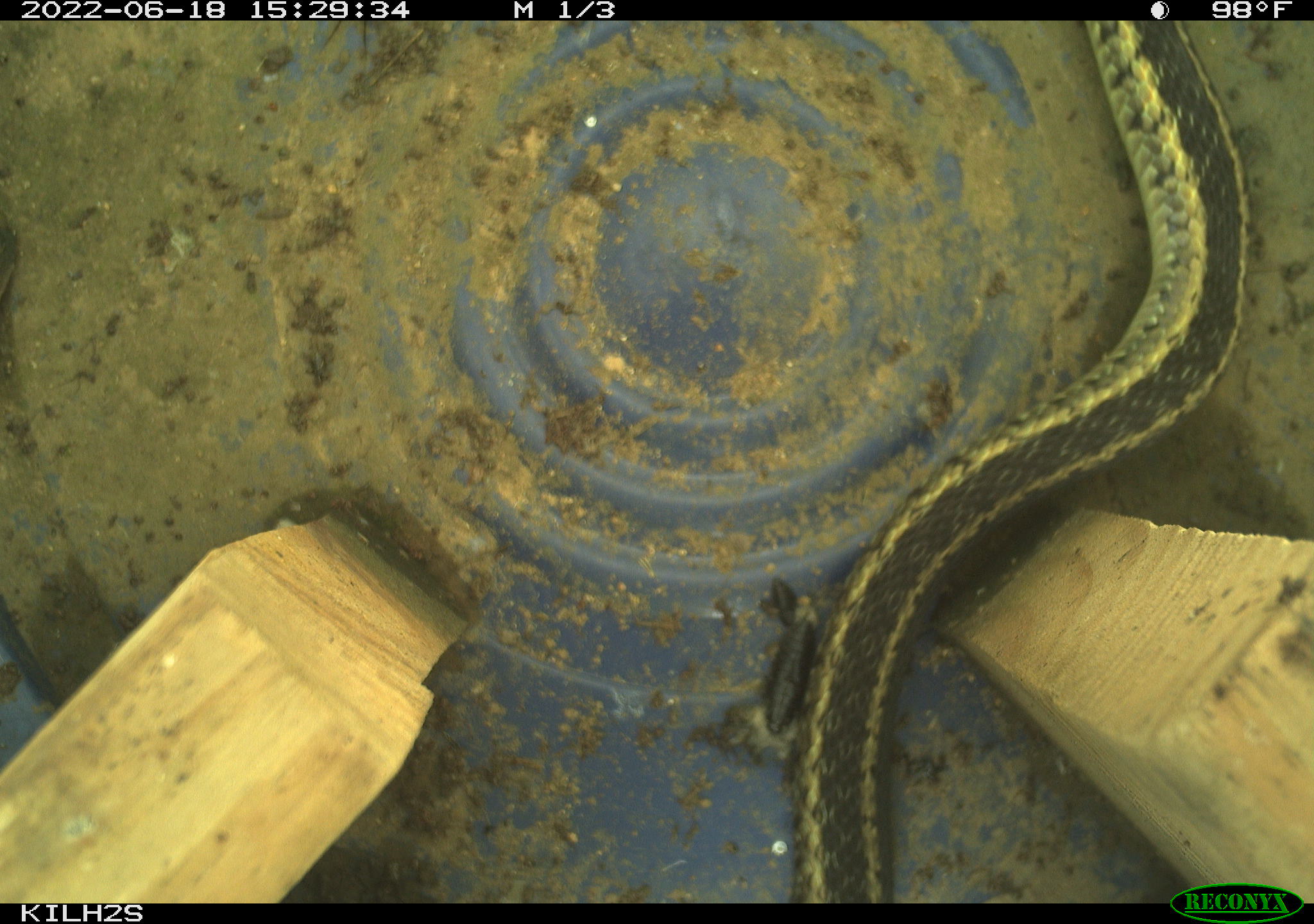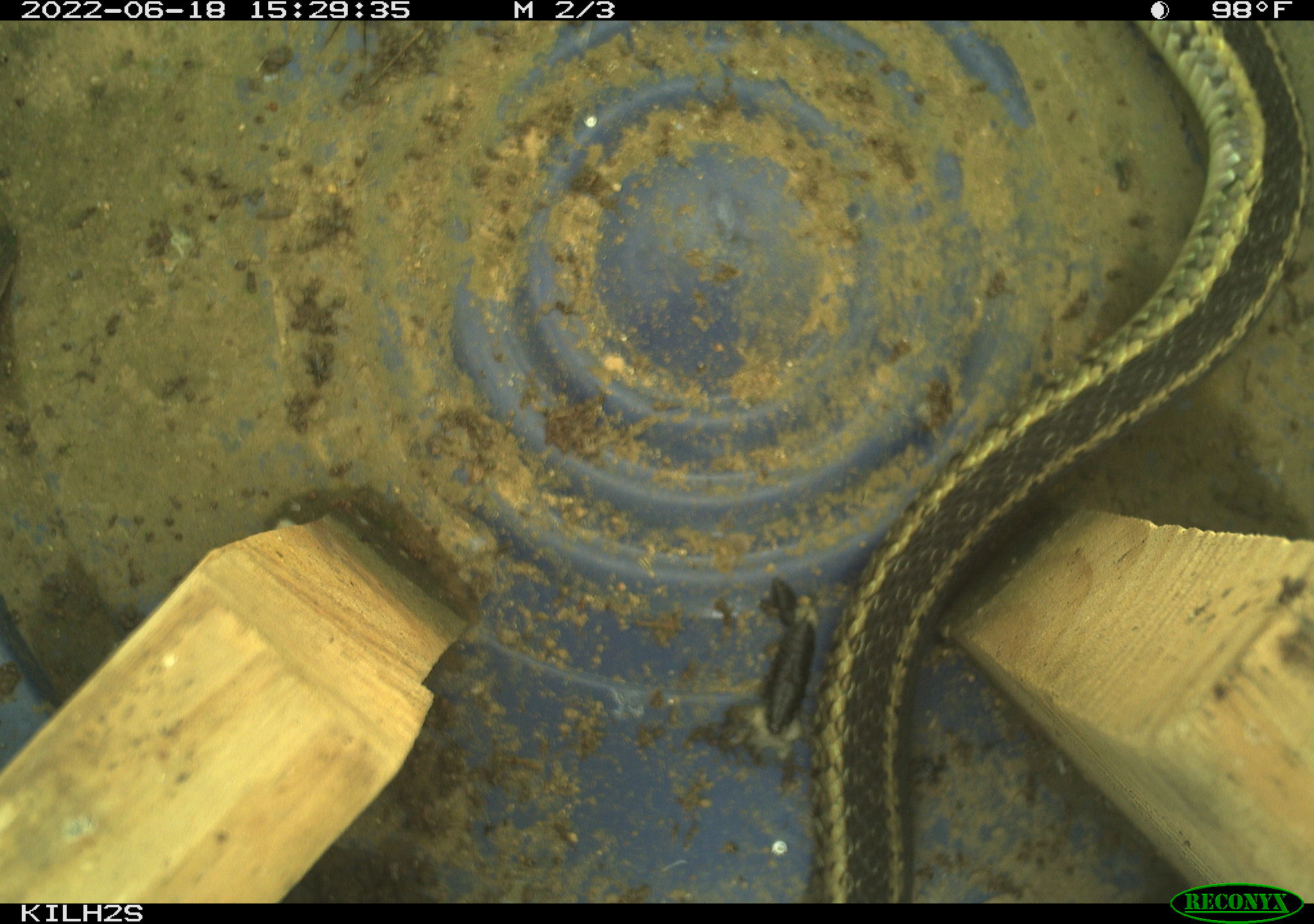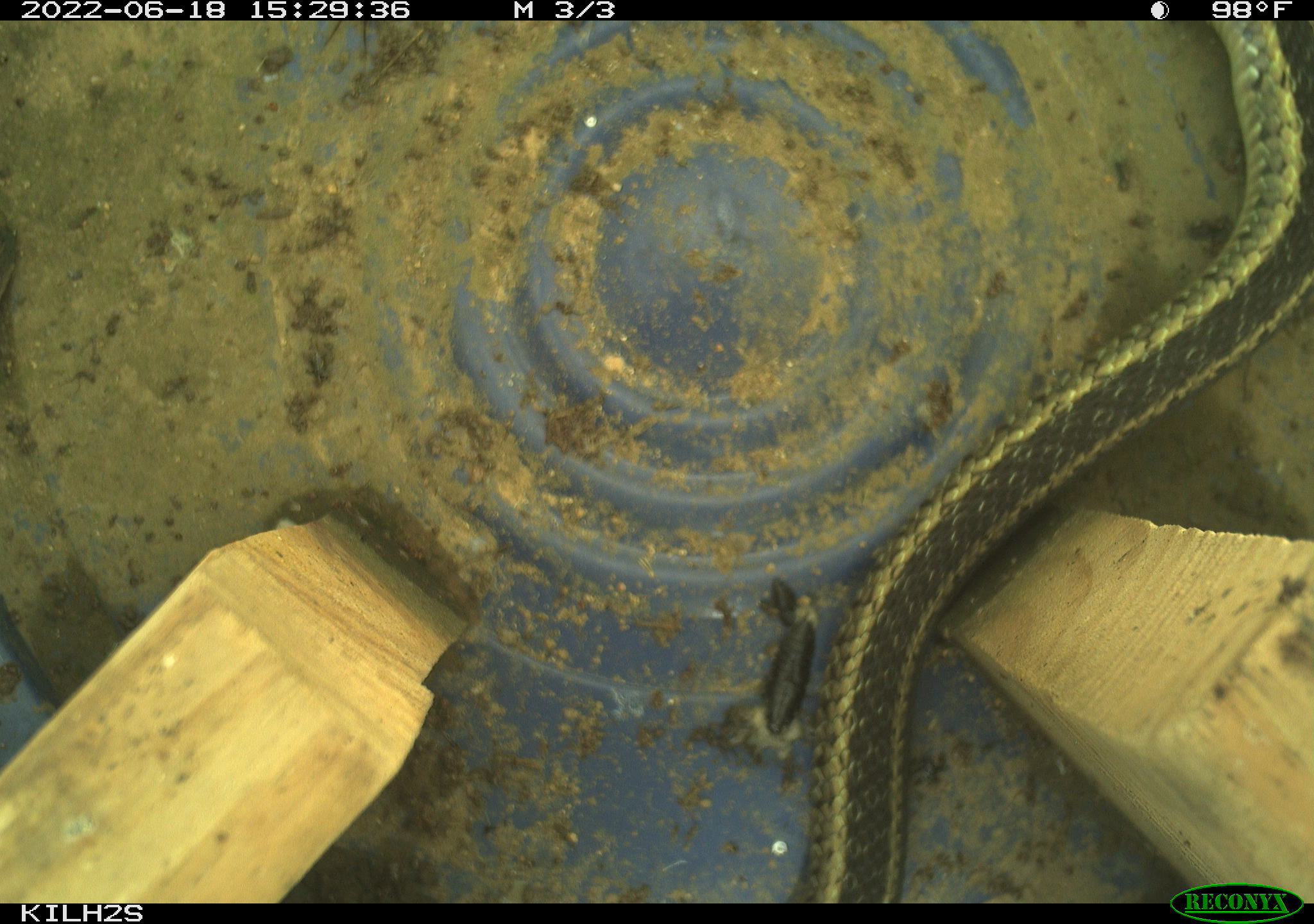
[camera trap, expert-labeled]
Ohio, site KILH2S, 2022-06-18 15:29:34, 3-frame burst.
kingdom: Animalia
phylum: Chordata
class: Reptilia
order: Squamata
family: Colubridae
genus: Thamnophis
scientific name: Thamnophis sirtalis sirtalis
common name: eastern gartersnake